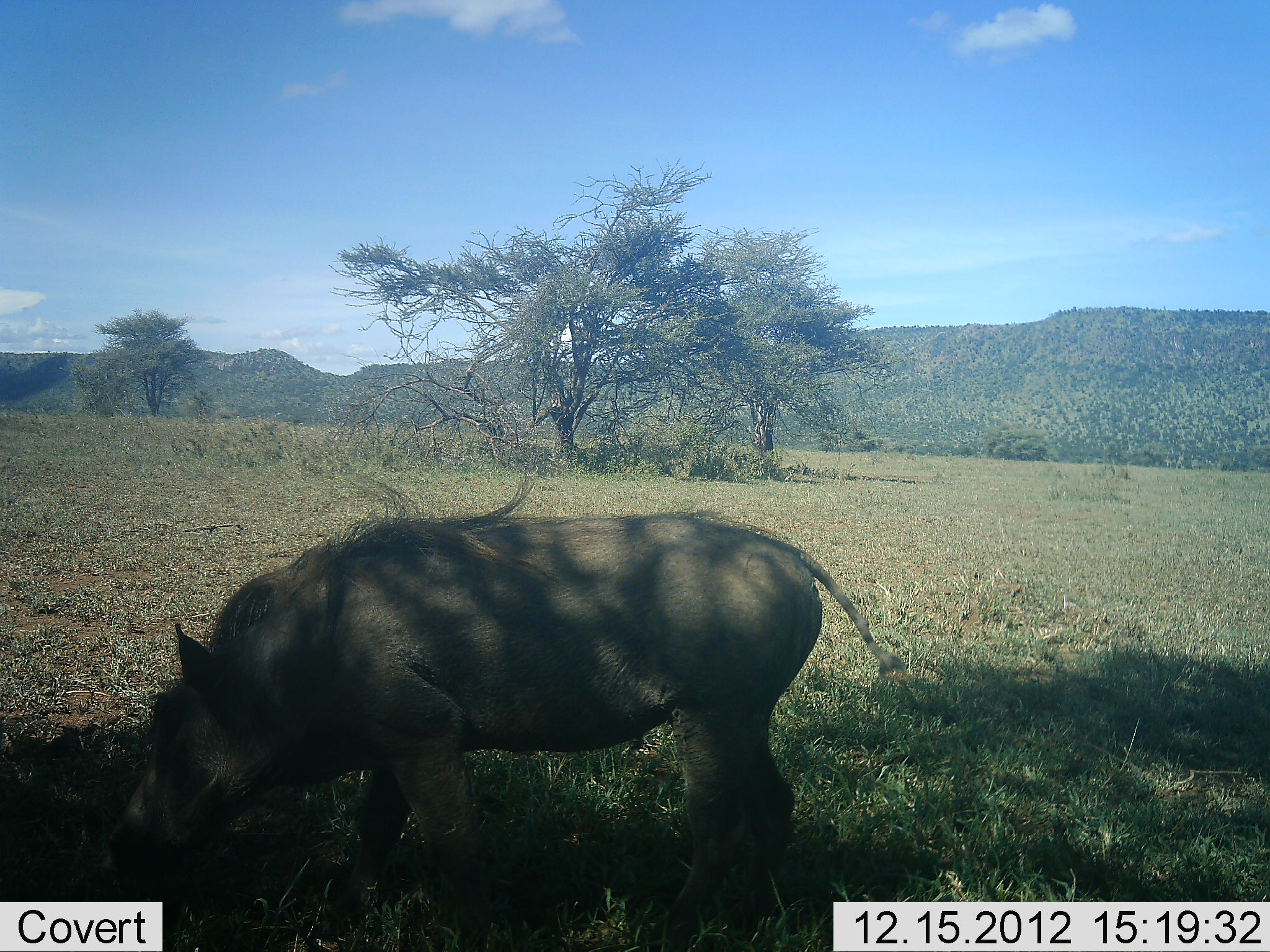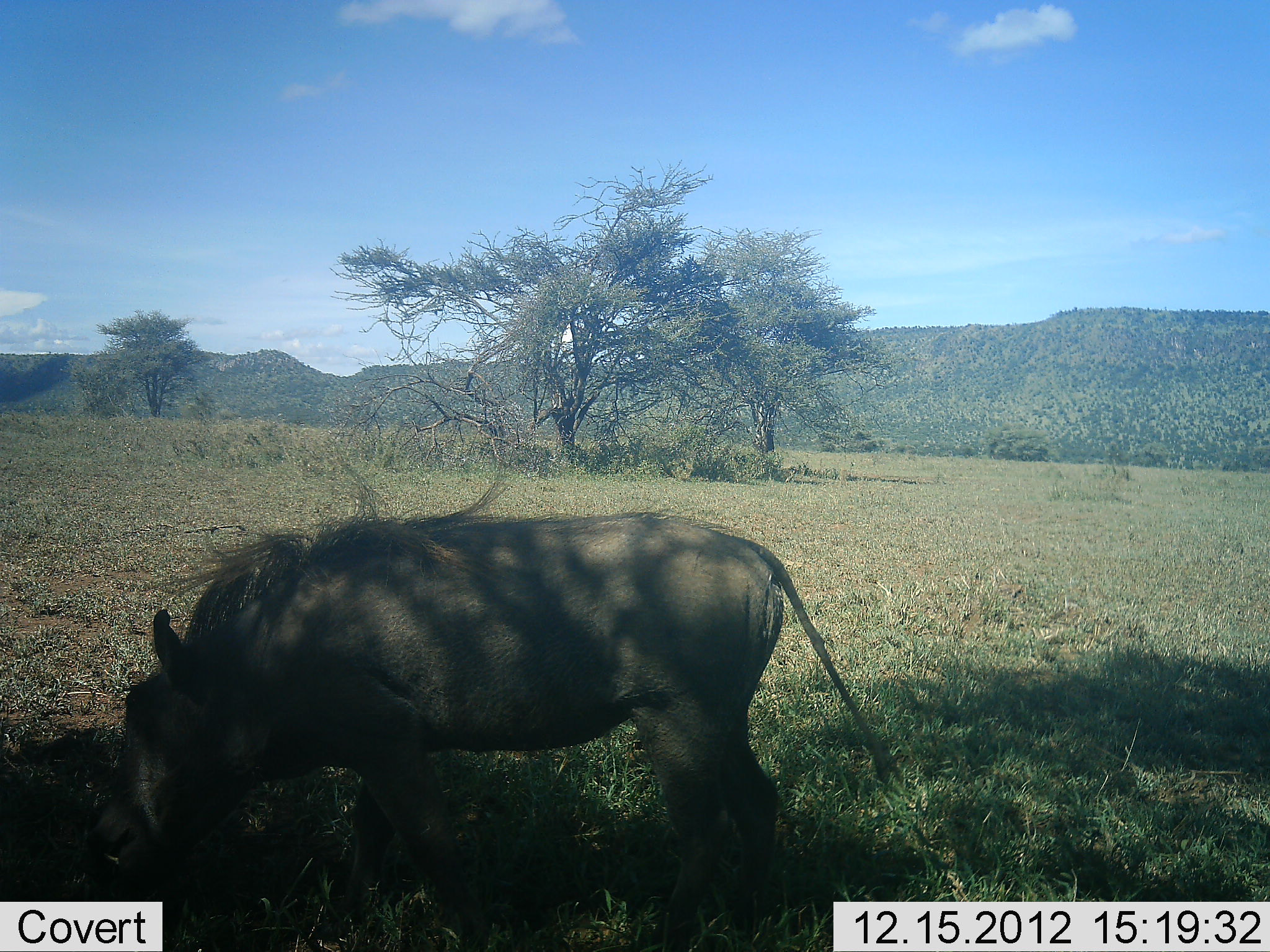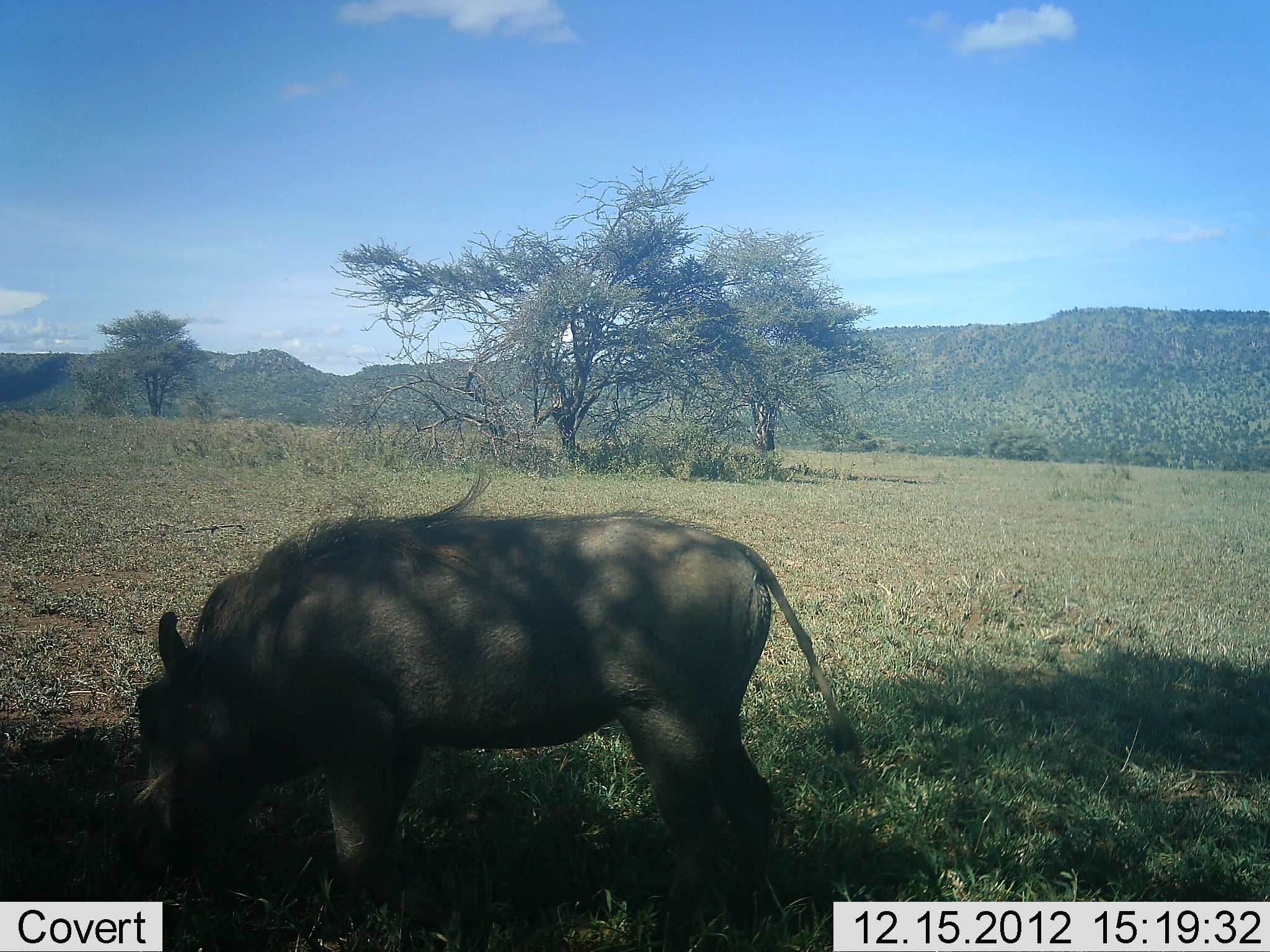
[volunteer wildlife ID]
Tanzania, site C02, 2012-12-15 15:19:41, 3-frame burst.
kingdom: Animalia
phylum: Chordata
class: Mammalia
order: Artiodactyla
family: Suidae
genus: Phacochoerus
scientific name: Phacochoerus africanus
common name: warthog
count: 1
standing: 24%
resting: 0%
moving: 7%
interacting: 0%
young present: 0%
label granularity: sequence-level